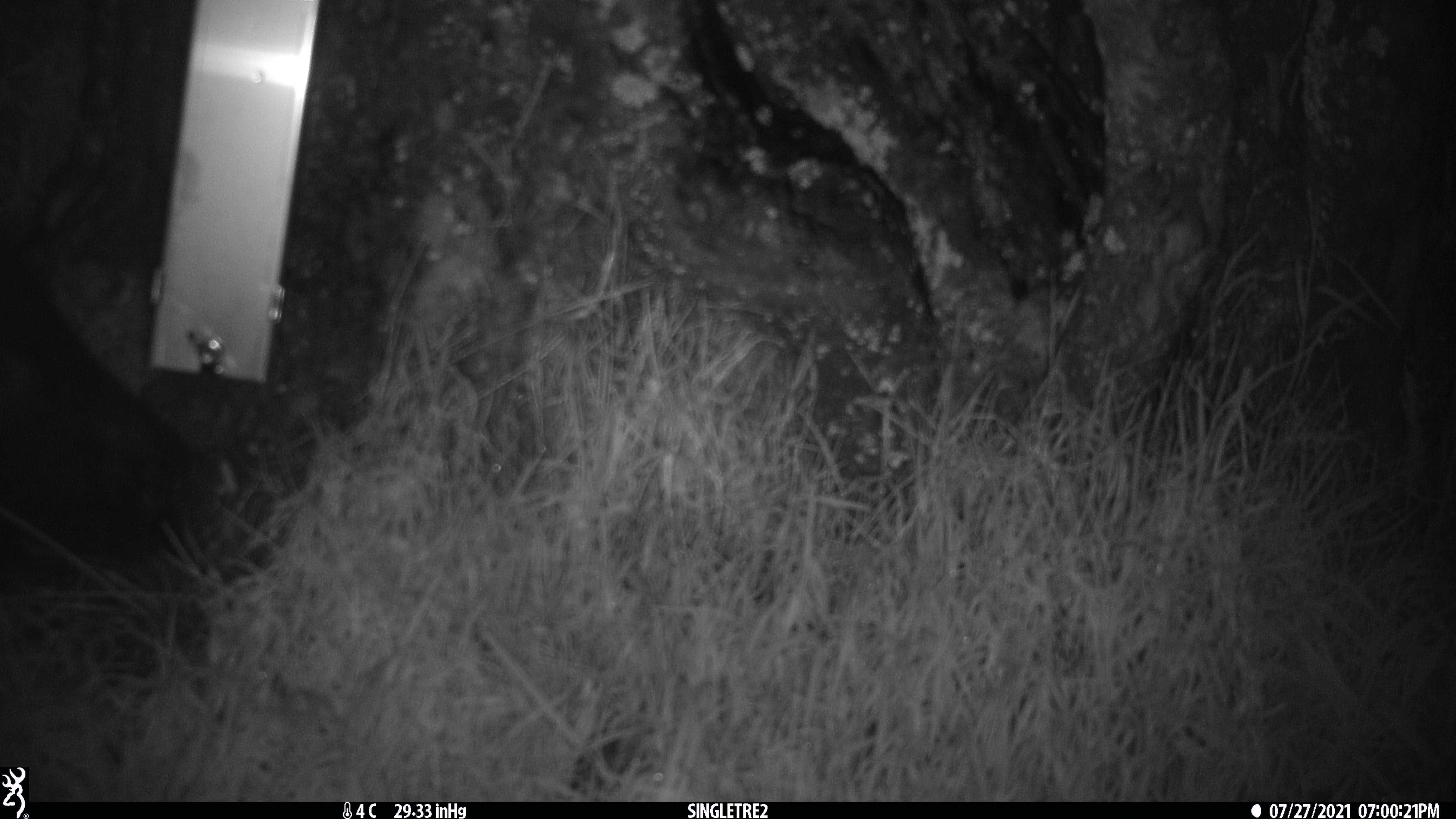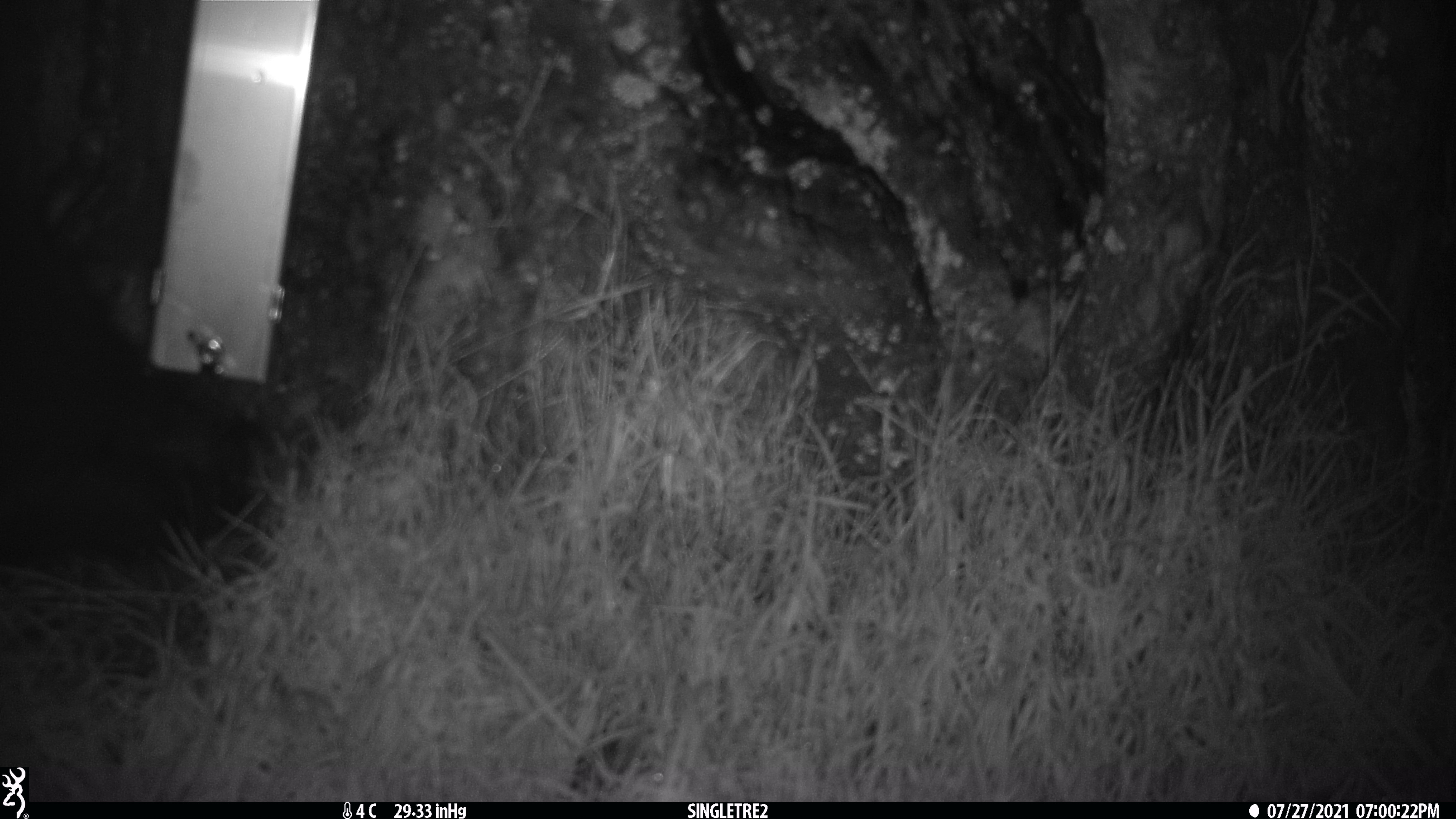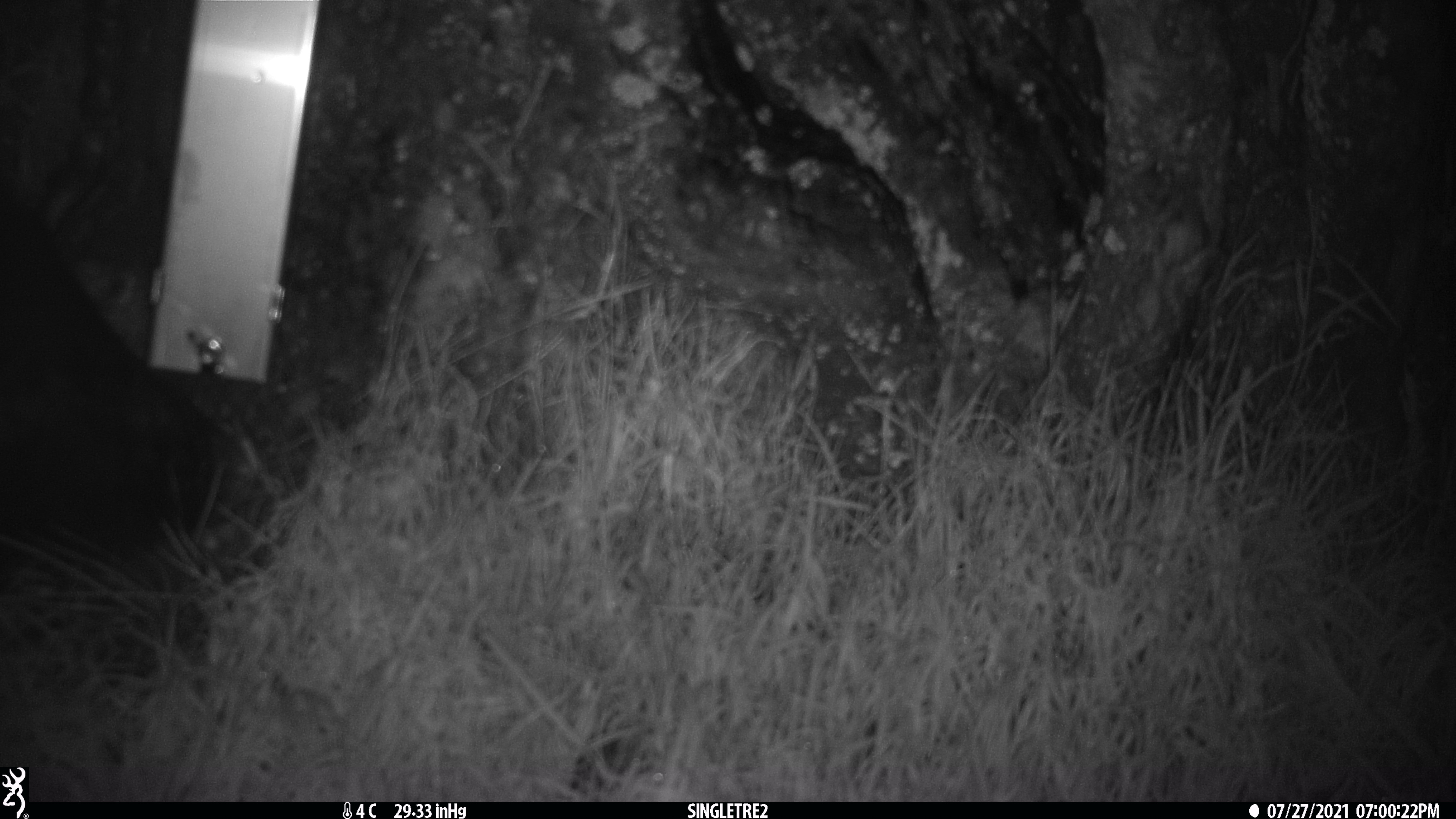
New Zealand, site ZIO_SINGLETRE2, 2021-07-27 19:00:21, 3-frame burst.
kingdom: Animalia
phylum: Chordata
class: Mammalia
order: Diprotodontia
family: Phalangeridae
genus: Trichosurus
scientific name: Trichosurus vulpecula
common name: common brushtail possum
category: possum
Possum (common brushtail possum) (Trichosurus vulpecula).